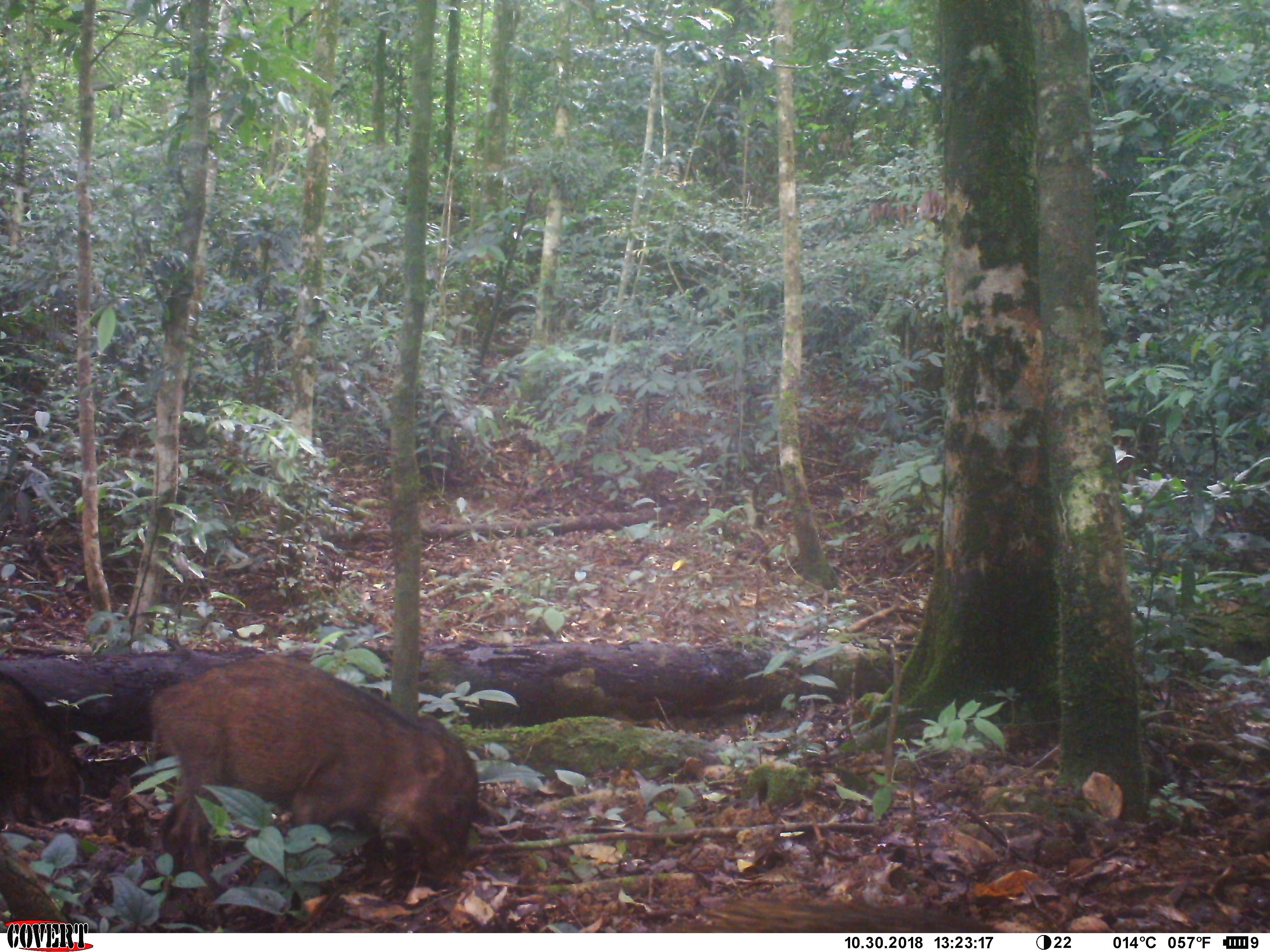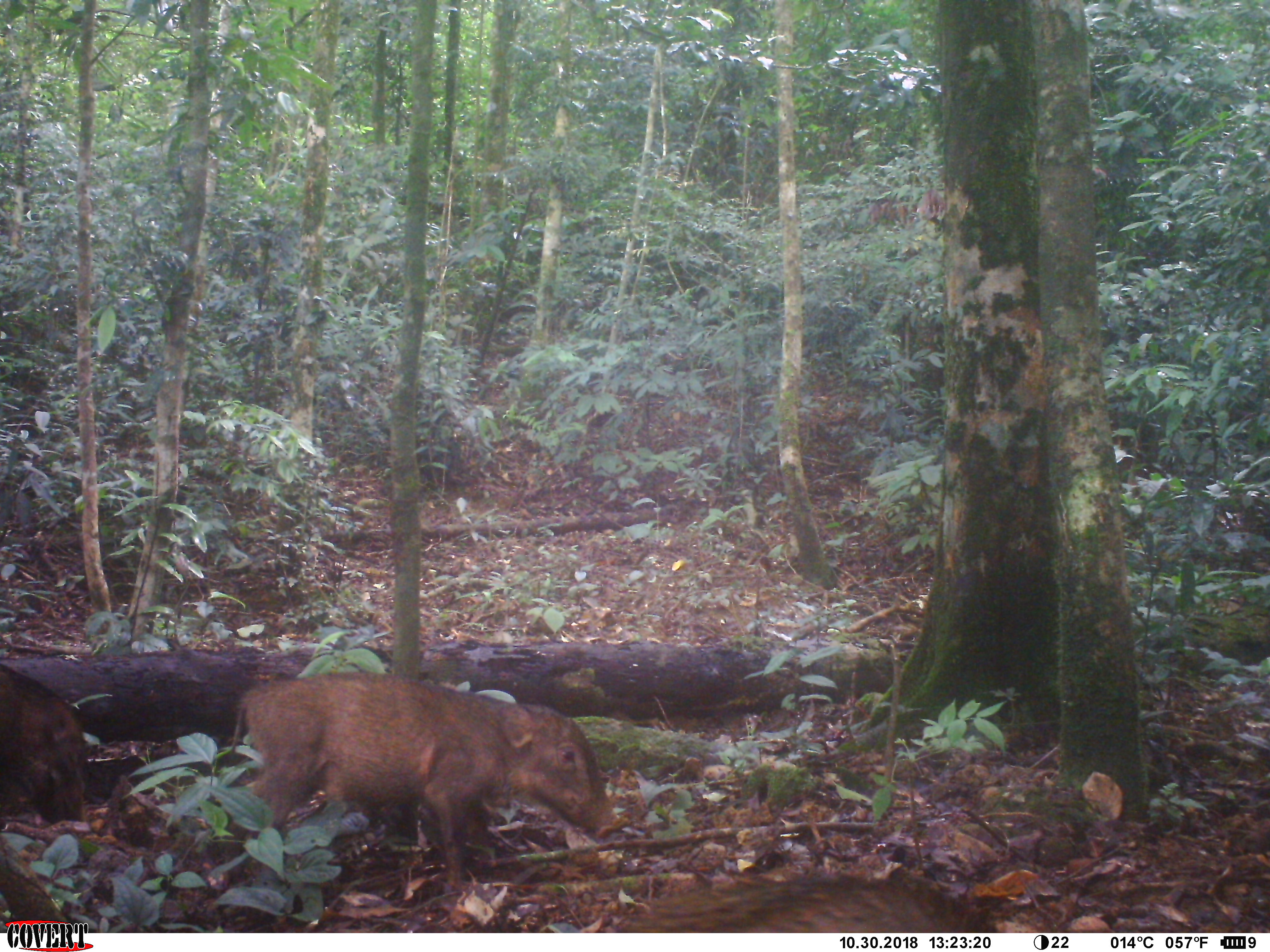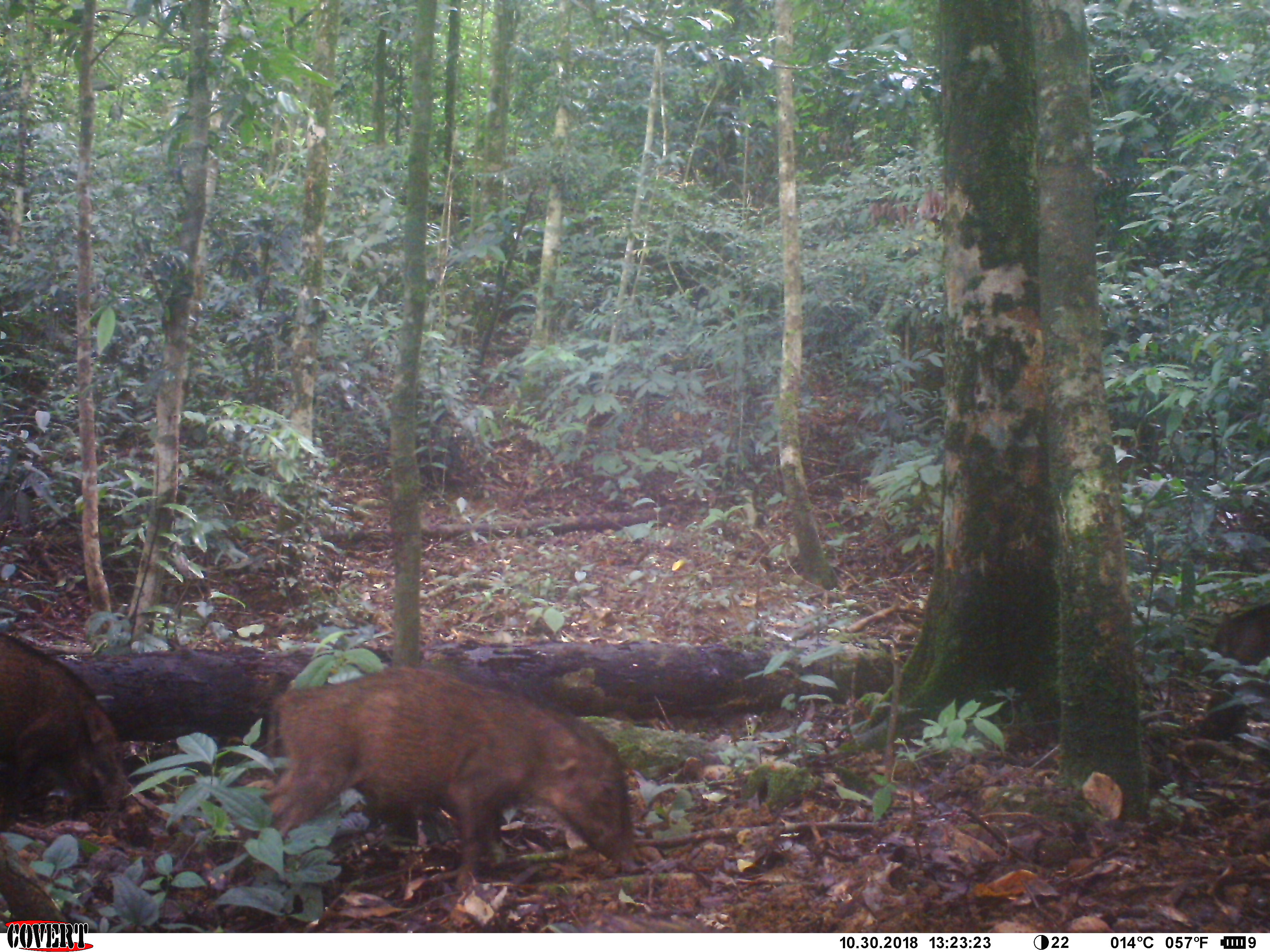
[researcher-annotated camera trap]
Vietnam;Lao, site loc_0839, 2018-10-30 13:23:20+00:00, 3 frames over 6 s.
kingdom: Animalia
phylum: Chordata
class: Mammalia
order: Artiodactyla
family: Suidae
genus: Sus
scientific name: Sus scrofa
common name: eurasian wild pig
Eurasian wild pig (Sus scrofa). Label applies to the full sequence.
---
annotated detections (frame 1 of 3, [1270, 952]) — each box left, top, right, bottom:
eurasian wild pig: 148, 653, 479, 928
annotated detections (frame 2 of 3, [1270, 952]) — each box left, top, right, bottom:
eurasian wild pig: 229, 672, 621, 896; 614, 869, 998, 931; 0, 662, 87, 832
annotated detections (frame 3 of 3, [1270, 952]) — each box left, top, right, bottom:
eurasian wild pig: 261, 672, 641, 896; 0, 633, 124, 832; 1189, 601, 1270, 738